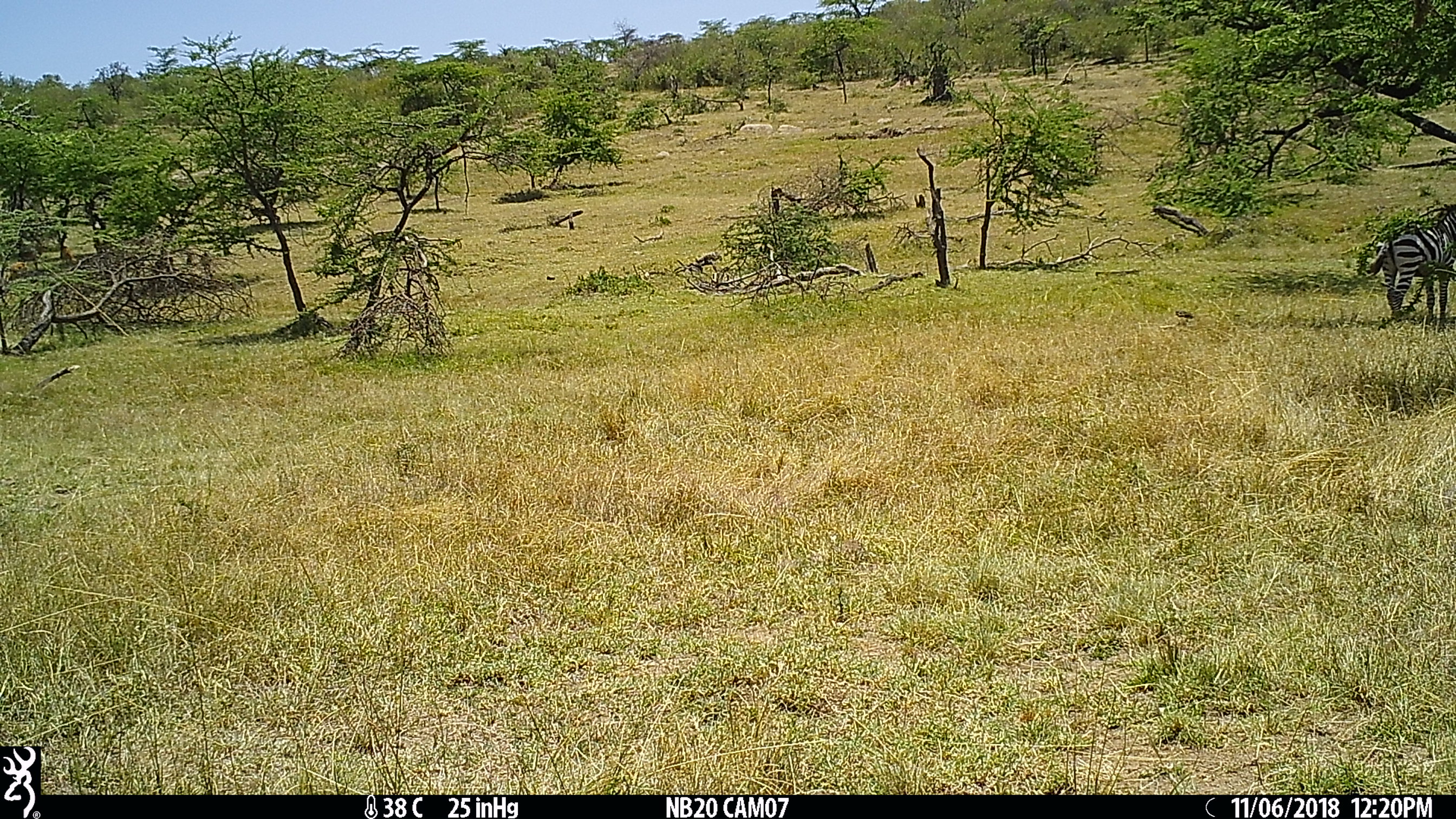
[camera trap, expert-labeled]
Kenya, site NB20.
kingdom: Animalia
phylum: Chordata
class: Mammalia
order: Perissodactyla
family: Equidae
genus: Equus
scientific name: Equus quagga burchellii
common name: burchell's zebra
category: zebra